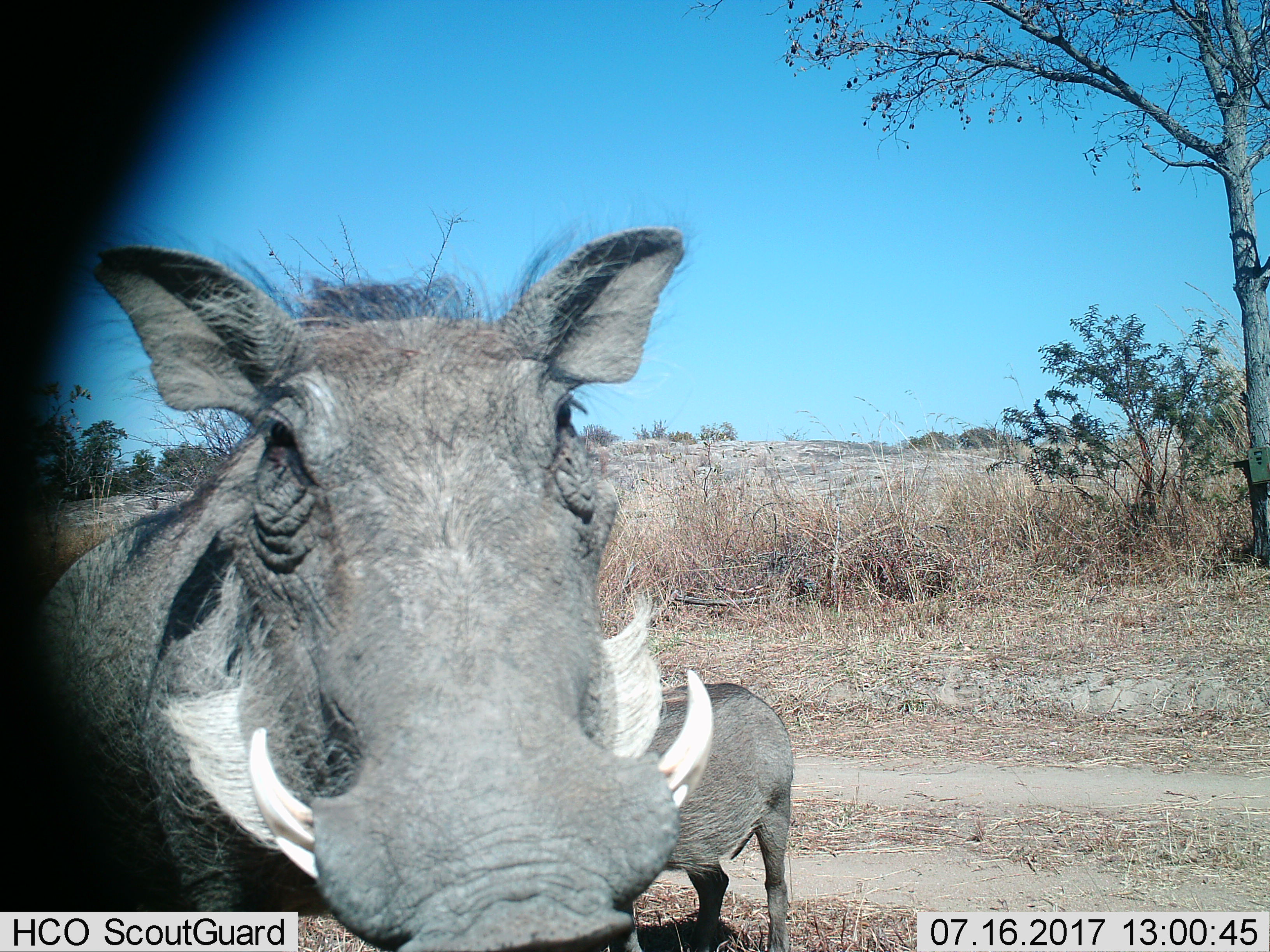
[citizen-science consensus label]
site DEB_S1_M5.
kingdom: Animalia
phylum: Chordata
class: Mammalia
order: Artiodactyla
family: Suidae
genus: Phacochoerus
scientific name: Phacochoerus africanus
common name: warthog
Warthog (Phacochoerus africanus), count 2. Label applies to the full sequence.